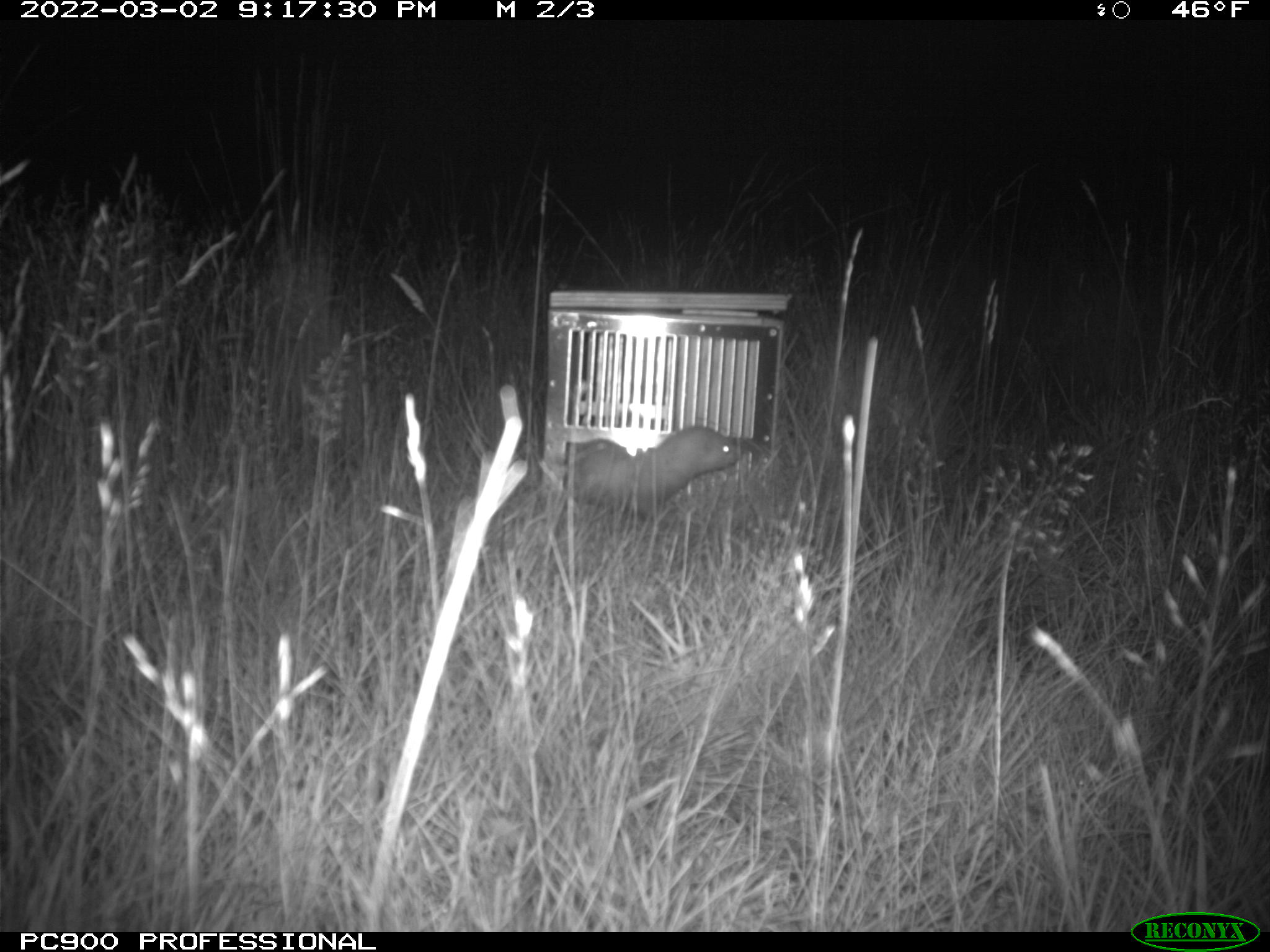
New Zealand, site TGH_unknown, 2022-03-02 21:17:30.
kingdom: Animalia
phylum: Chordata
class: Mammalia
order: Carnivora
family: Mustelidae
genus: Mustela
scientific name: Mustela furo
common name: ferret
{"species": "ferret (Mustela furo)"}